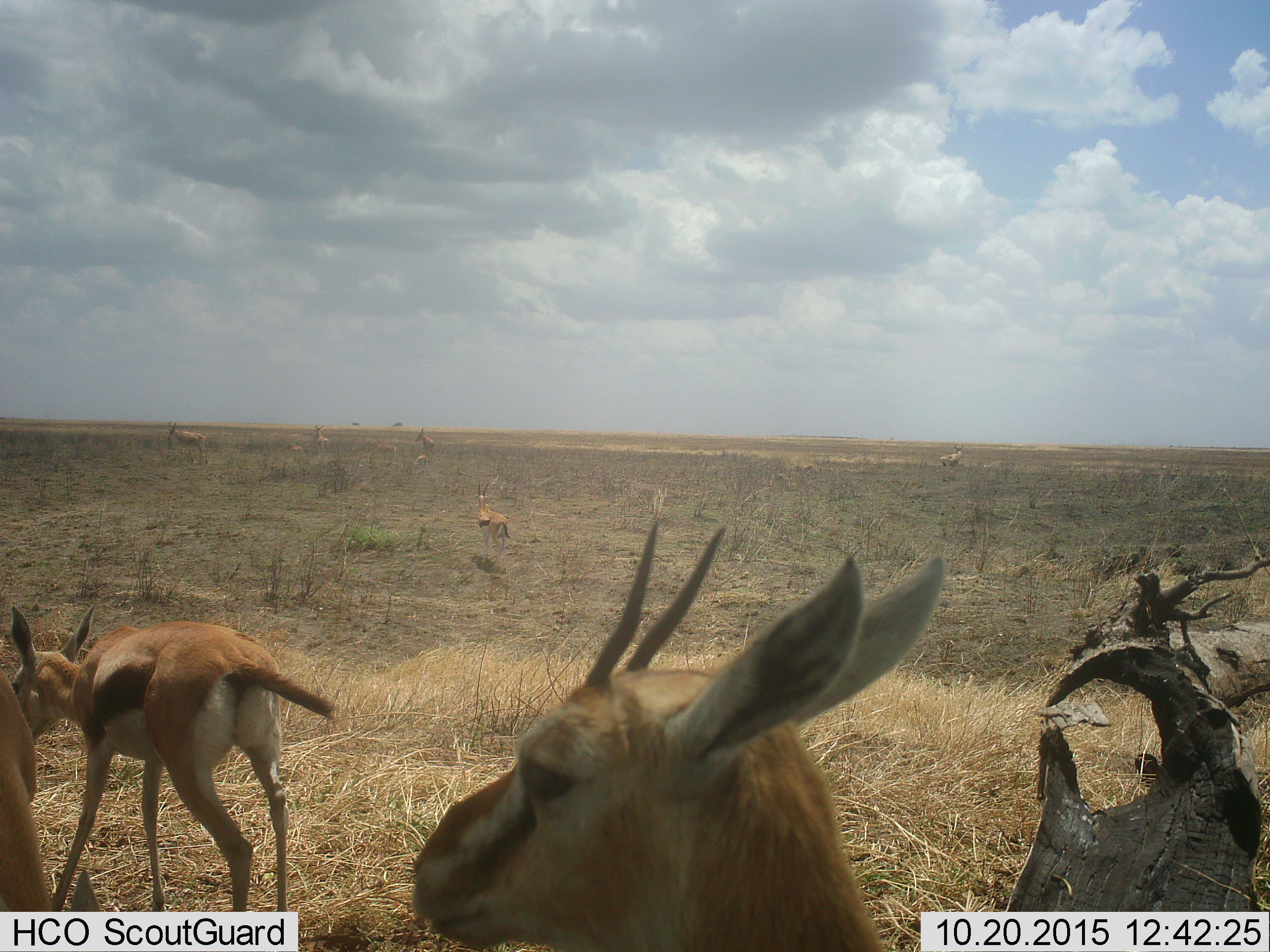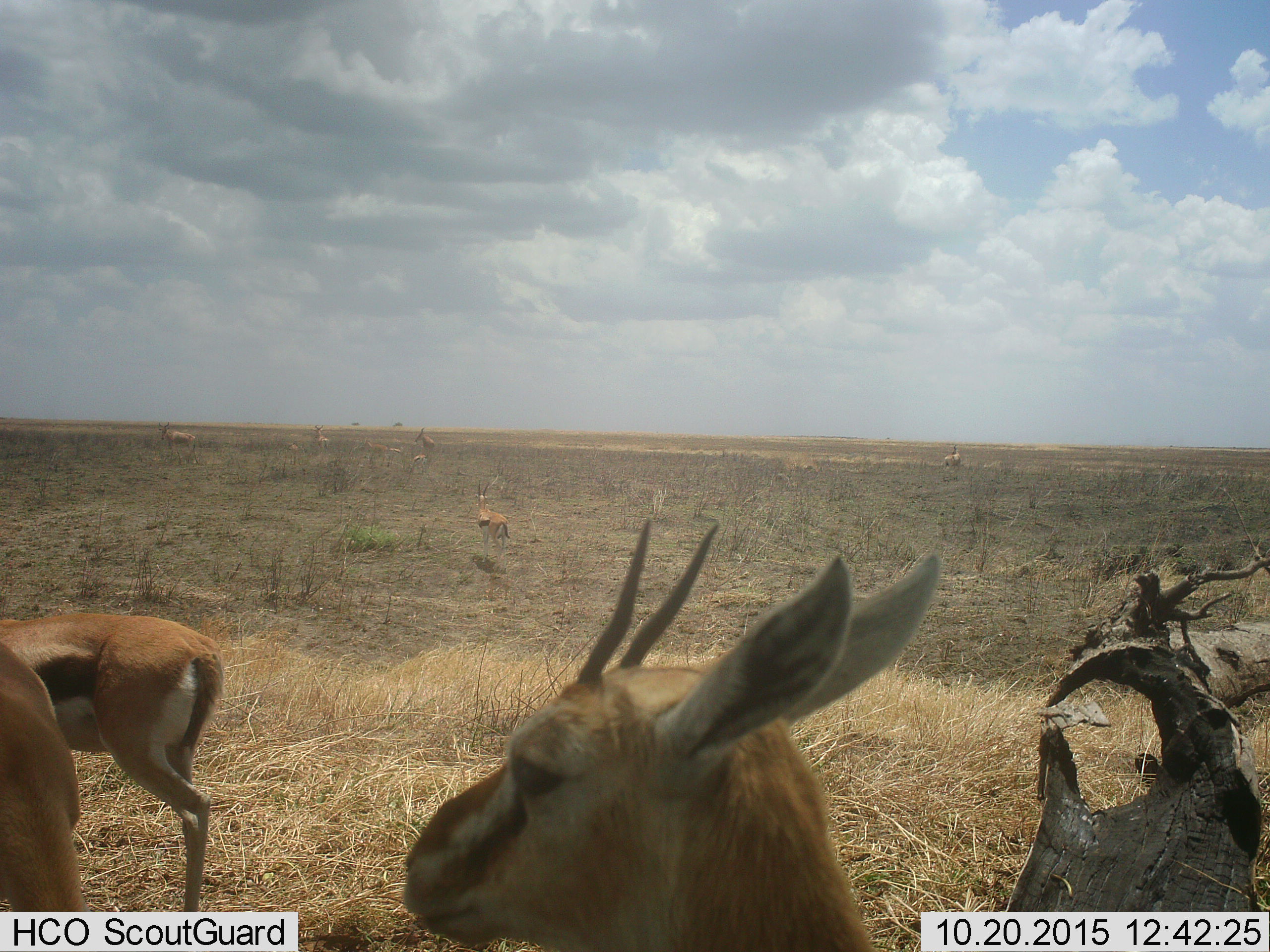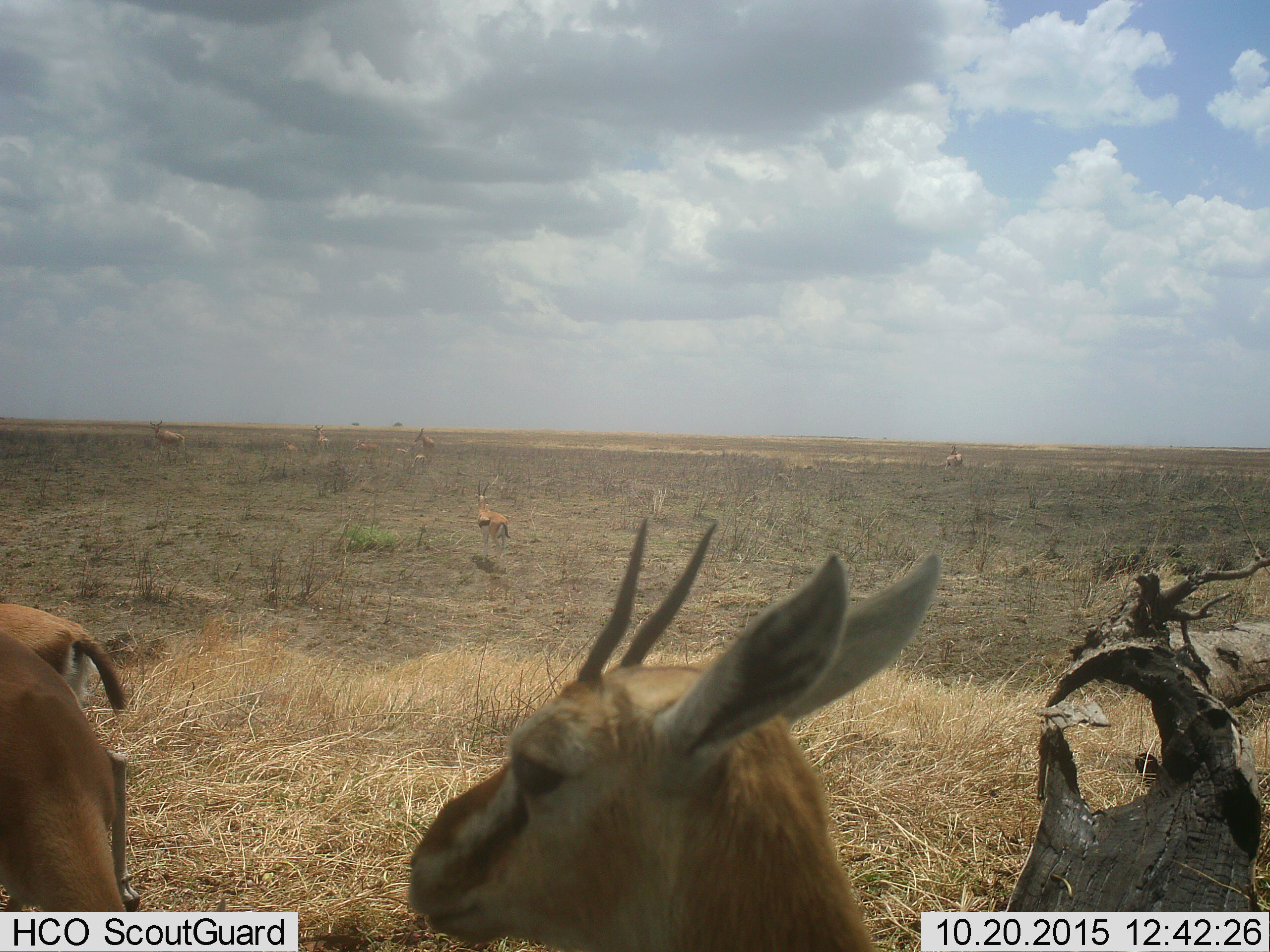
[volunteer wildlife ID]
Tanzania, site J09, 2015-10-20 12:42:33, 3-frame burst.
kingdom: Animalia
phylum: Chordata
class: Mammalia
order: Artiodactyla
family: Bovidae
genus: Eudorcas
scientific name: Eudorcas thomsonii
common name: thomson's gazelle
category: gazellethomsons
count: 4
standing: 67%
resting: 0%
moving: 44%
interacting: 0%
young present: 22%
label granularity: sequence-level